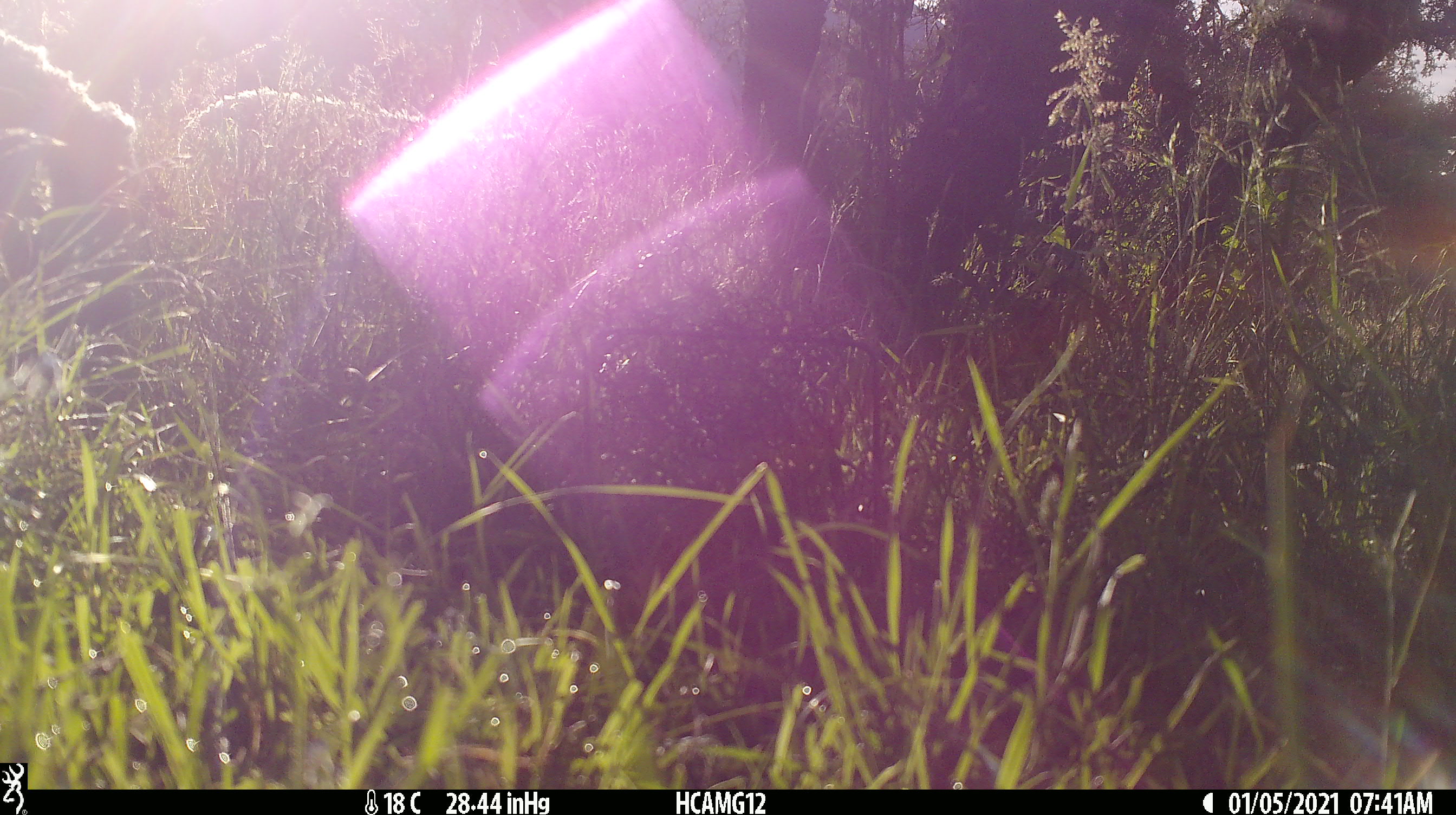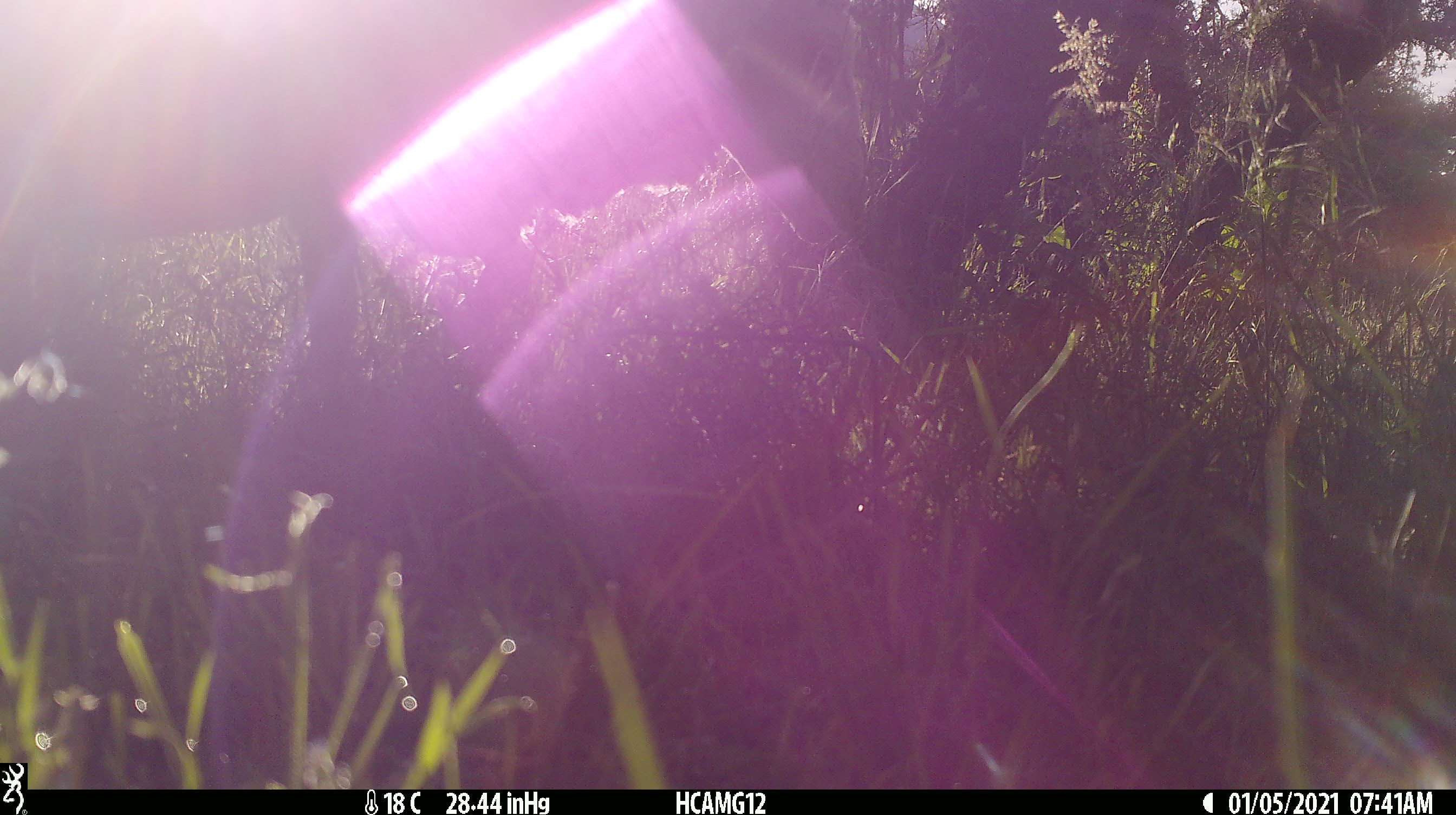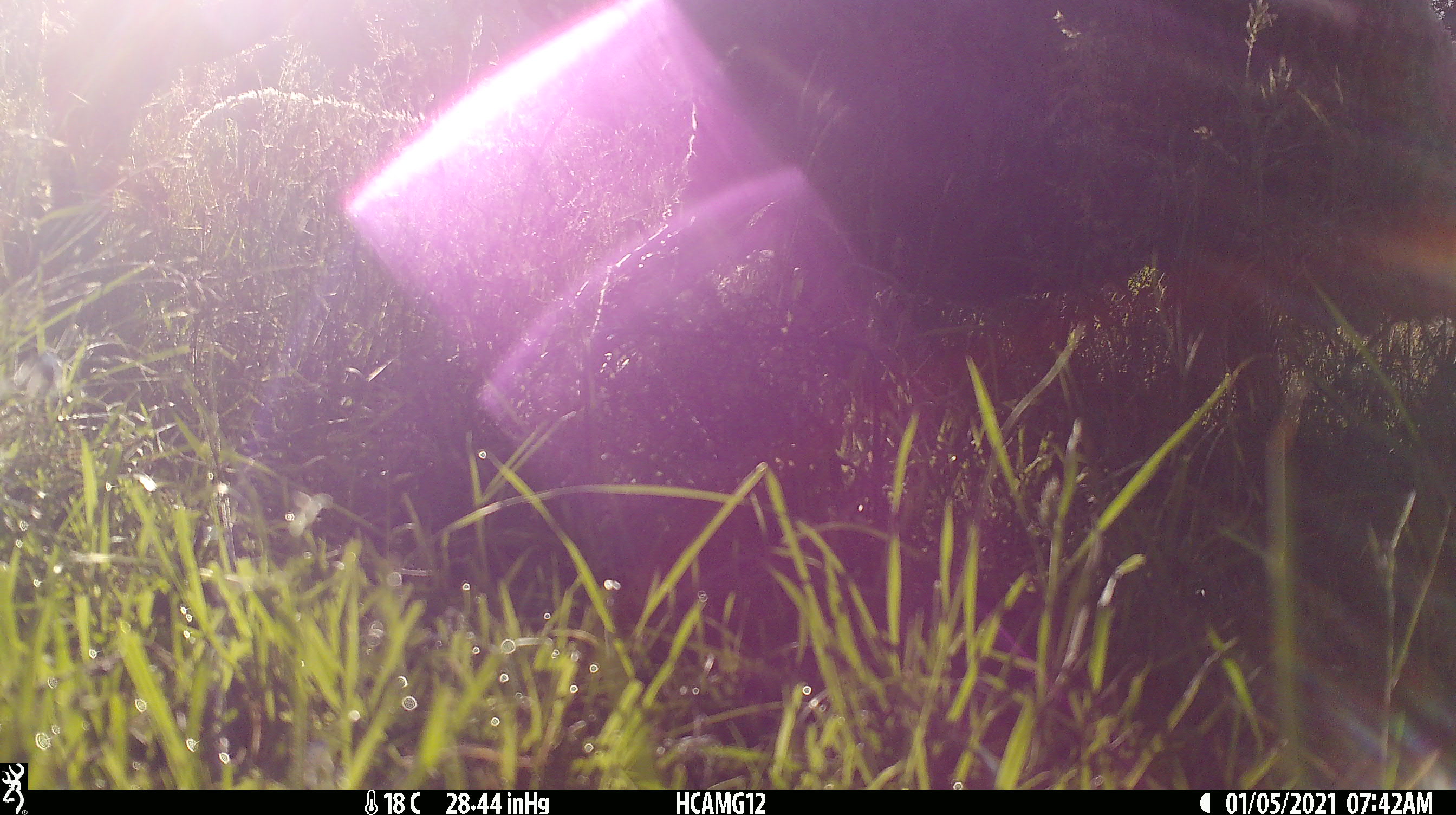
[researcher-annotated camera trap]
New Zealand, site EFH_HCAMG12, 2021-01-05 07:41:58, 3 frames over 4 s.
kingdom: Animalia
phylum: Chordata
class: Mammalia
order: Artiodactyla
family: Bovidae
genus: Ovis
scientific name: Ovis aries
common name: domestic sheep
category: sheep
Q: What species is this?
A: Sheep (domestic sheep) (Ovis aries).